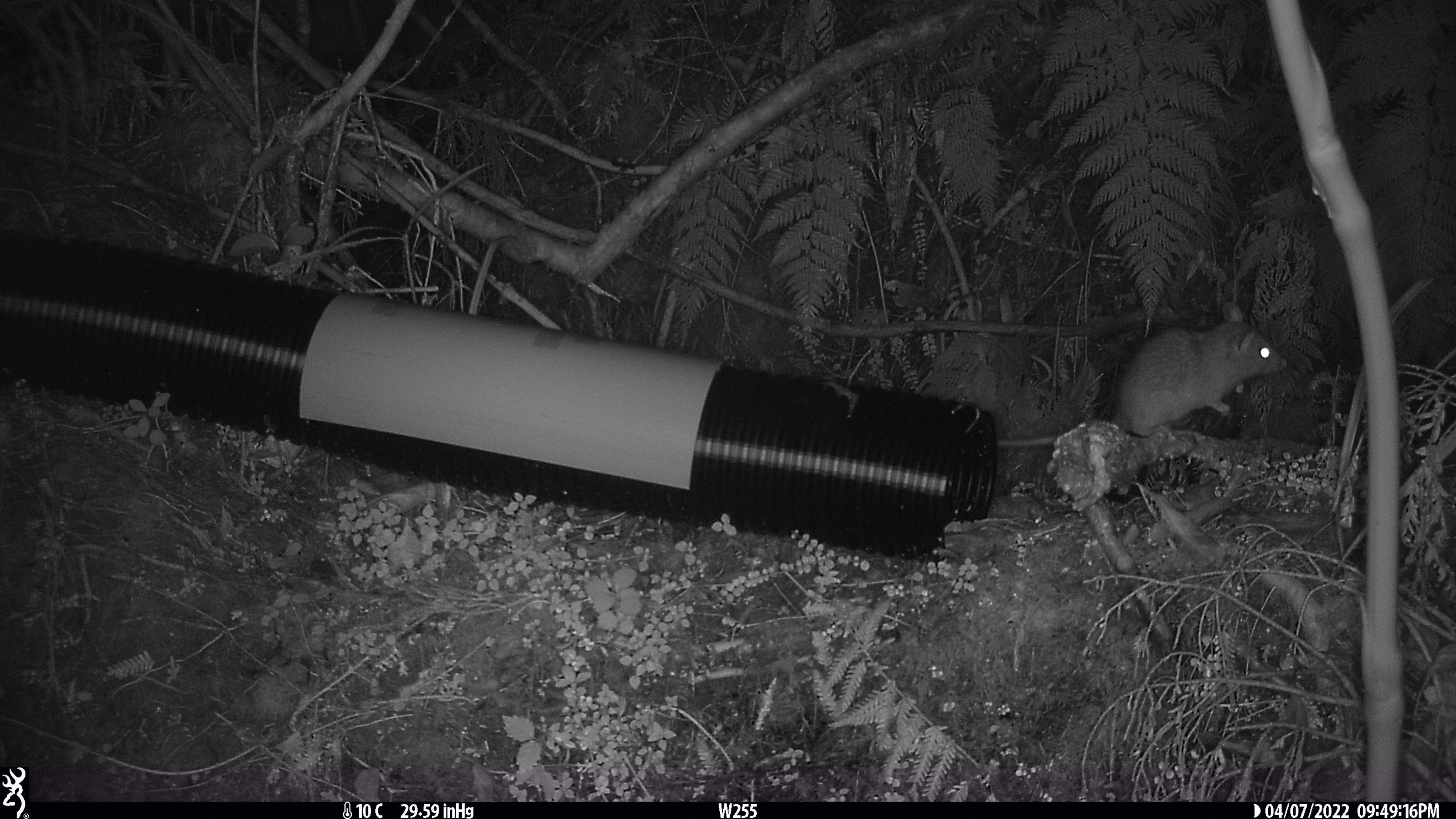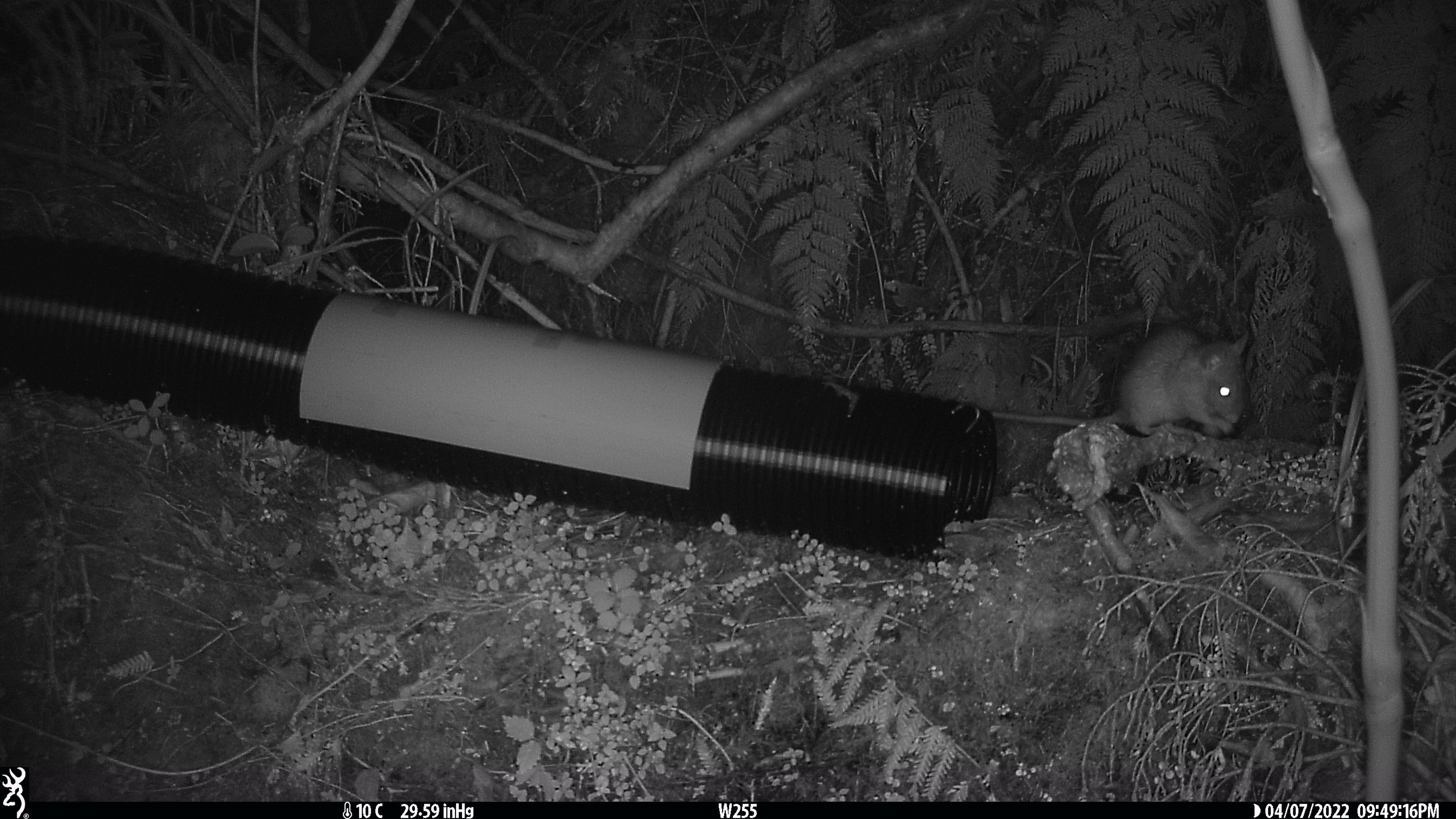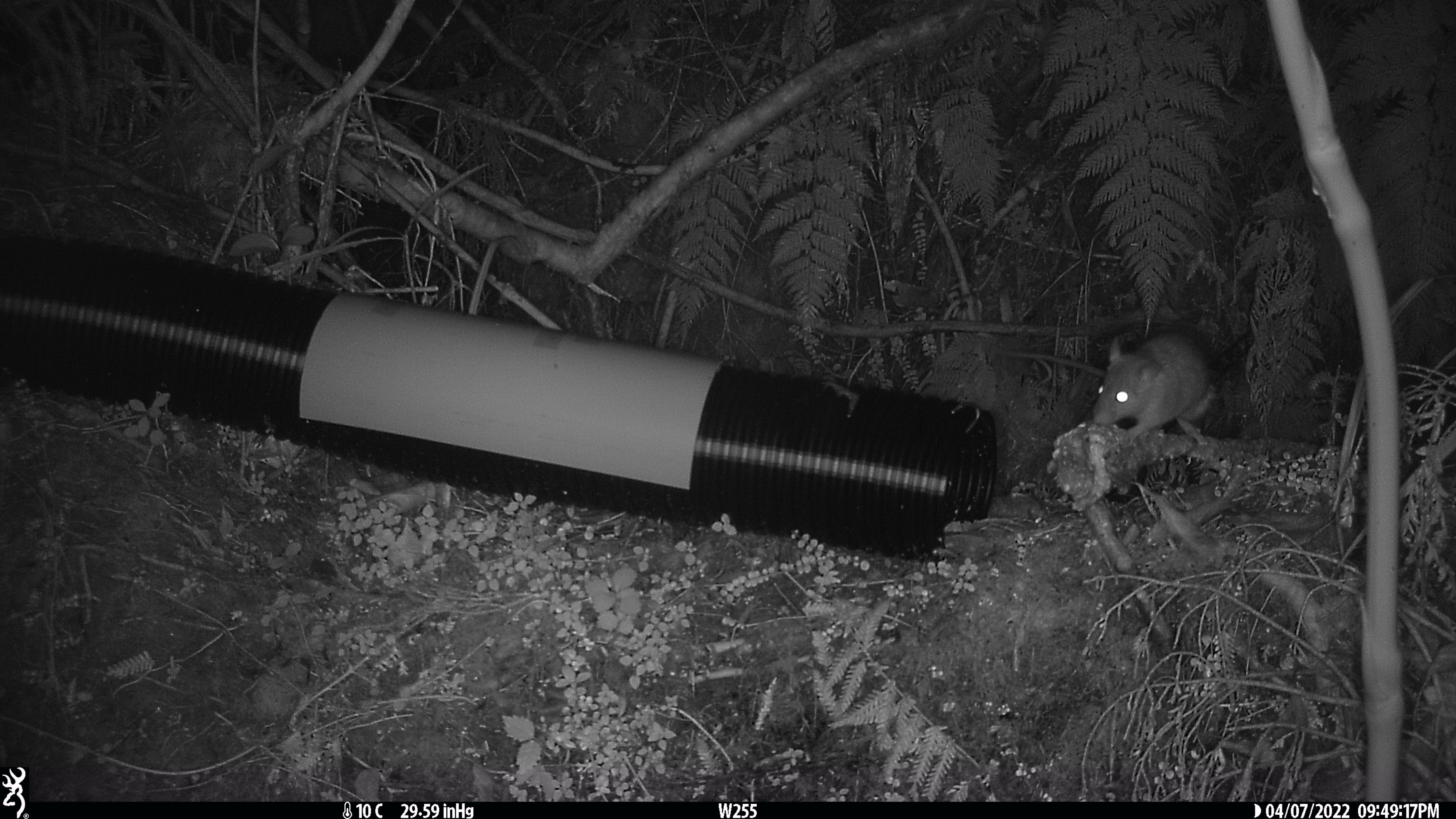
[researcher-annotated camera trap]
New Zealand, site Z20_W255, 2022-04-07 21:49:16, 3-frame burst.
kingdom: Animalia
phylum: Chordata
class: Mammalia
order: Rodentia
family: Muridae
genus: Rattus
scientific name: Rattus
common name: rat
Rat (Rattus).